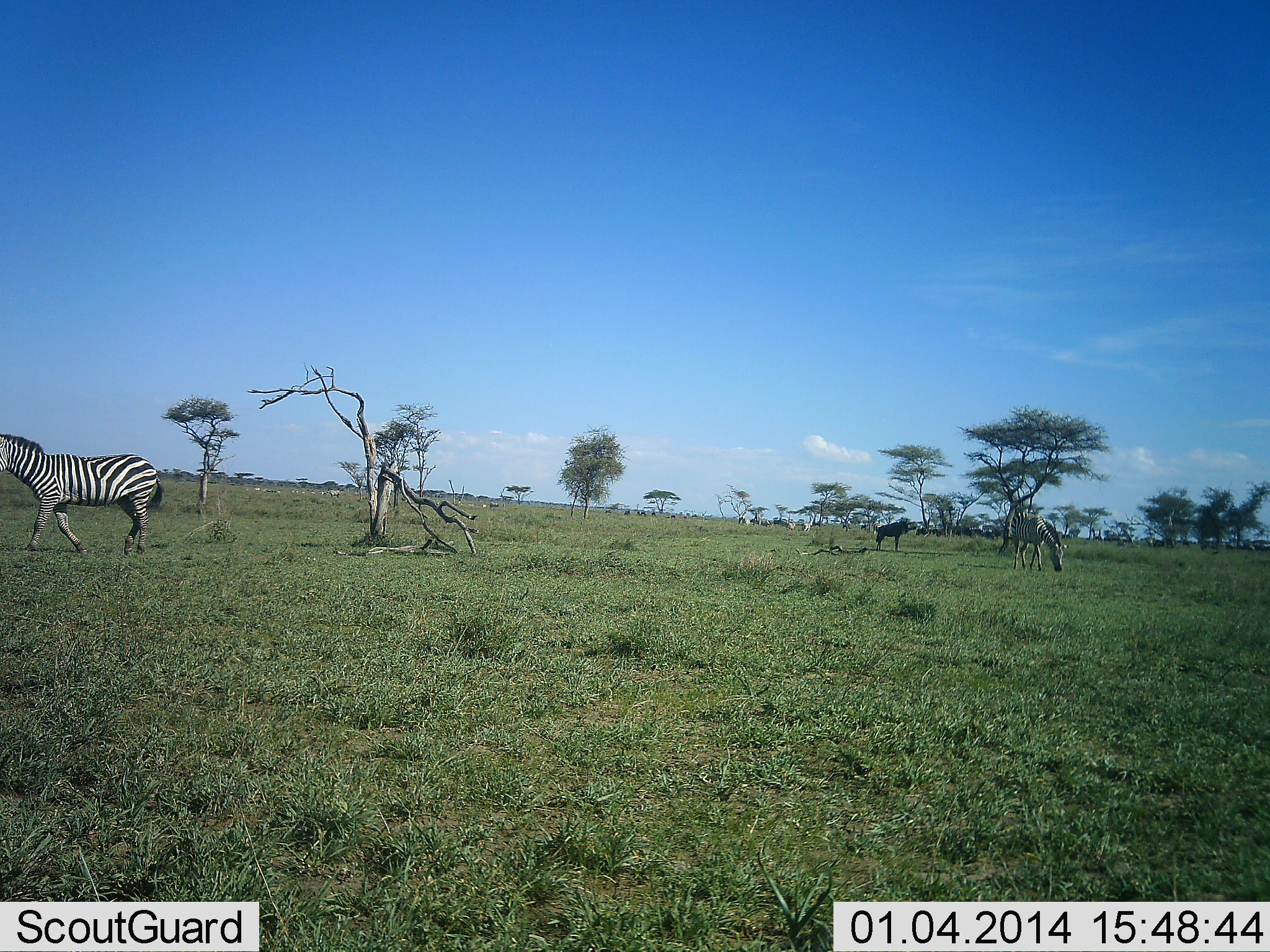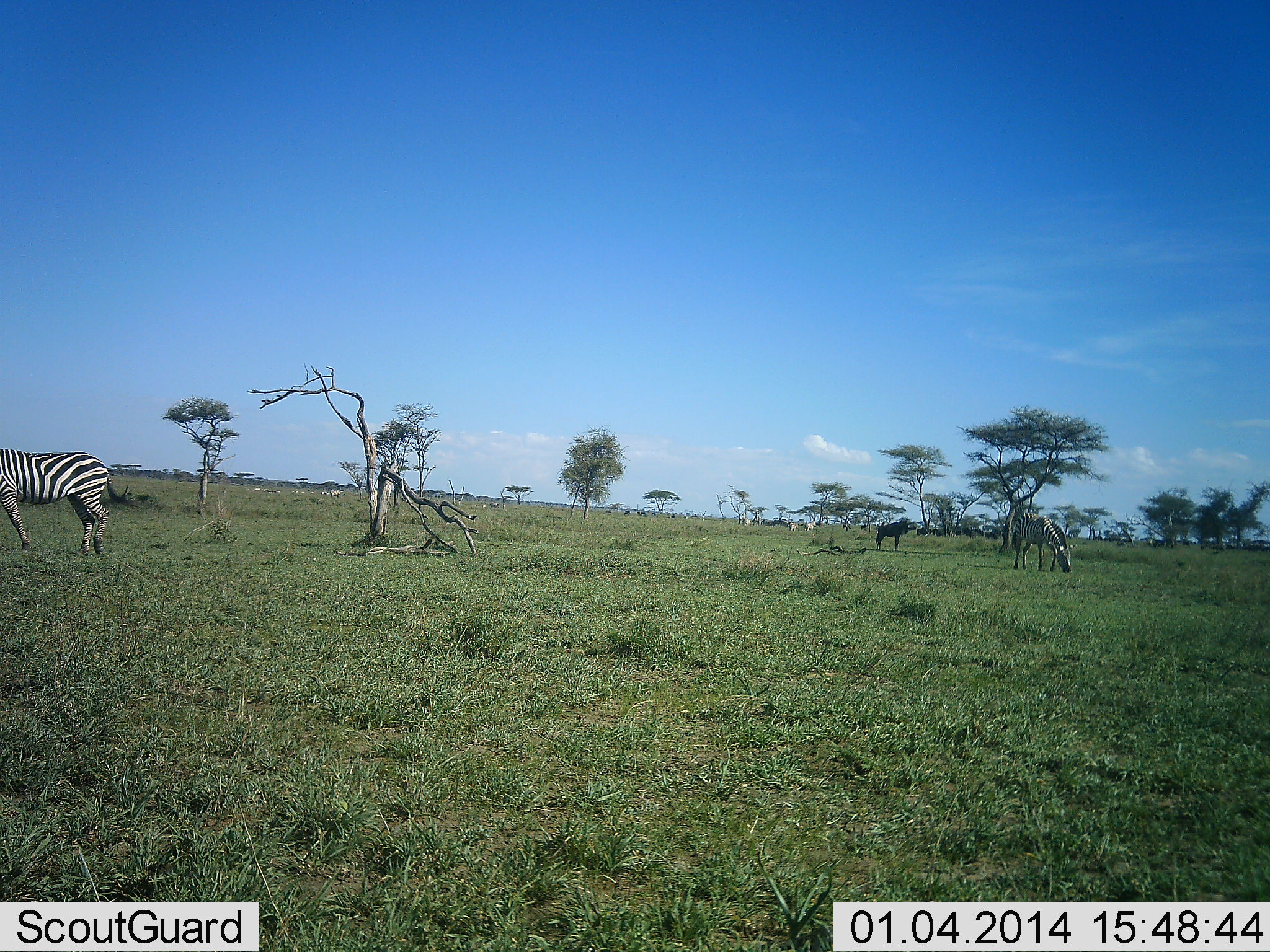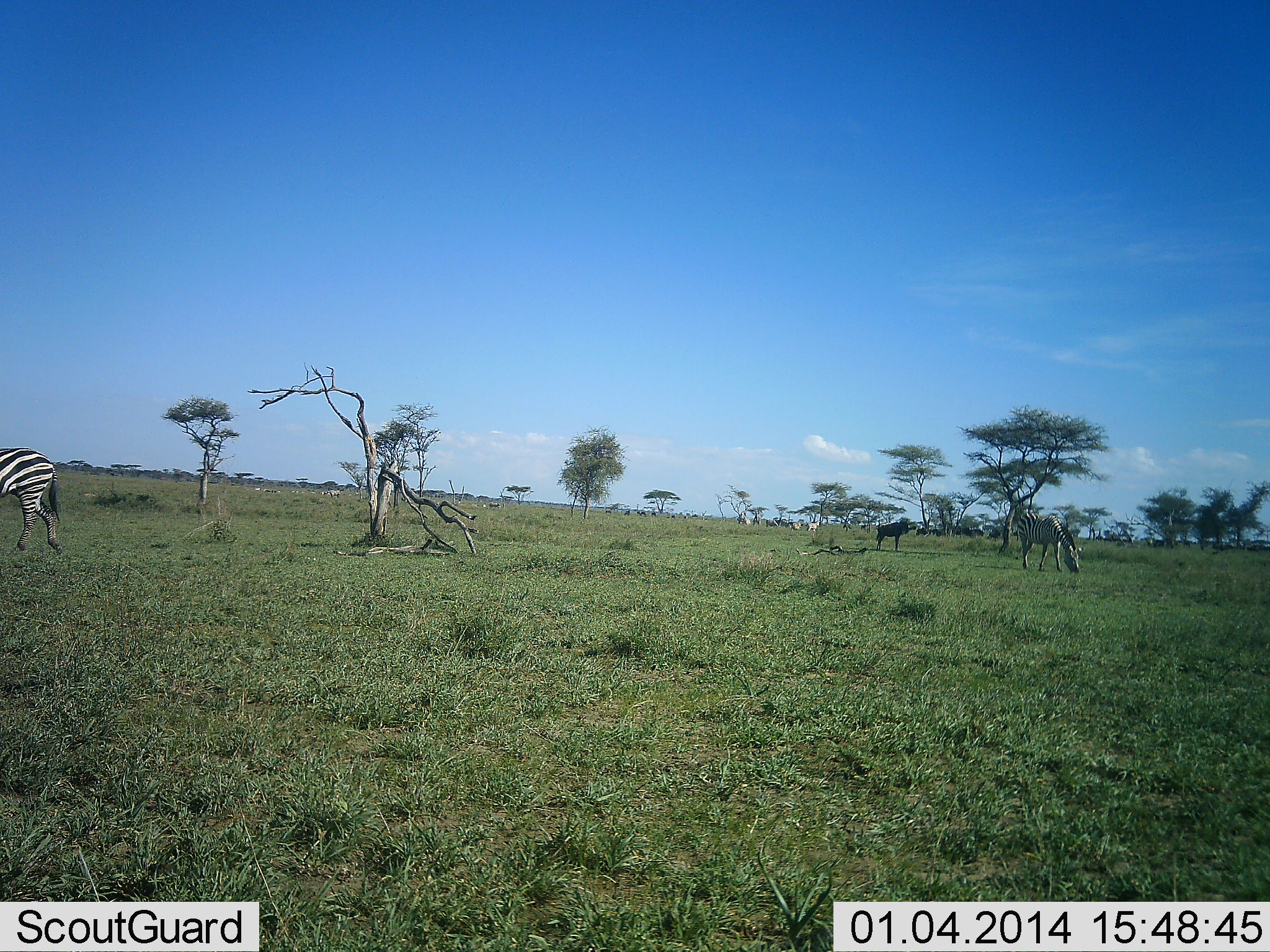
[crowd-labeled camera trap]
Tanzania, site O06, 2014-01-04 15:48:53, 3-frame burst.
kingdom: Animalia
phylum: Chordata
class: Mammalia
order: Perissodactyla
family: Equidae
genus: Equus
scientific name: Equus quagga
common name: plains zebra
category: zebra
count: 5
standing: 45%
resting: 0%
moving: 70%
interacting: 0%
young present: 0%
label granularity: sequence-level